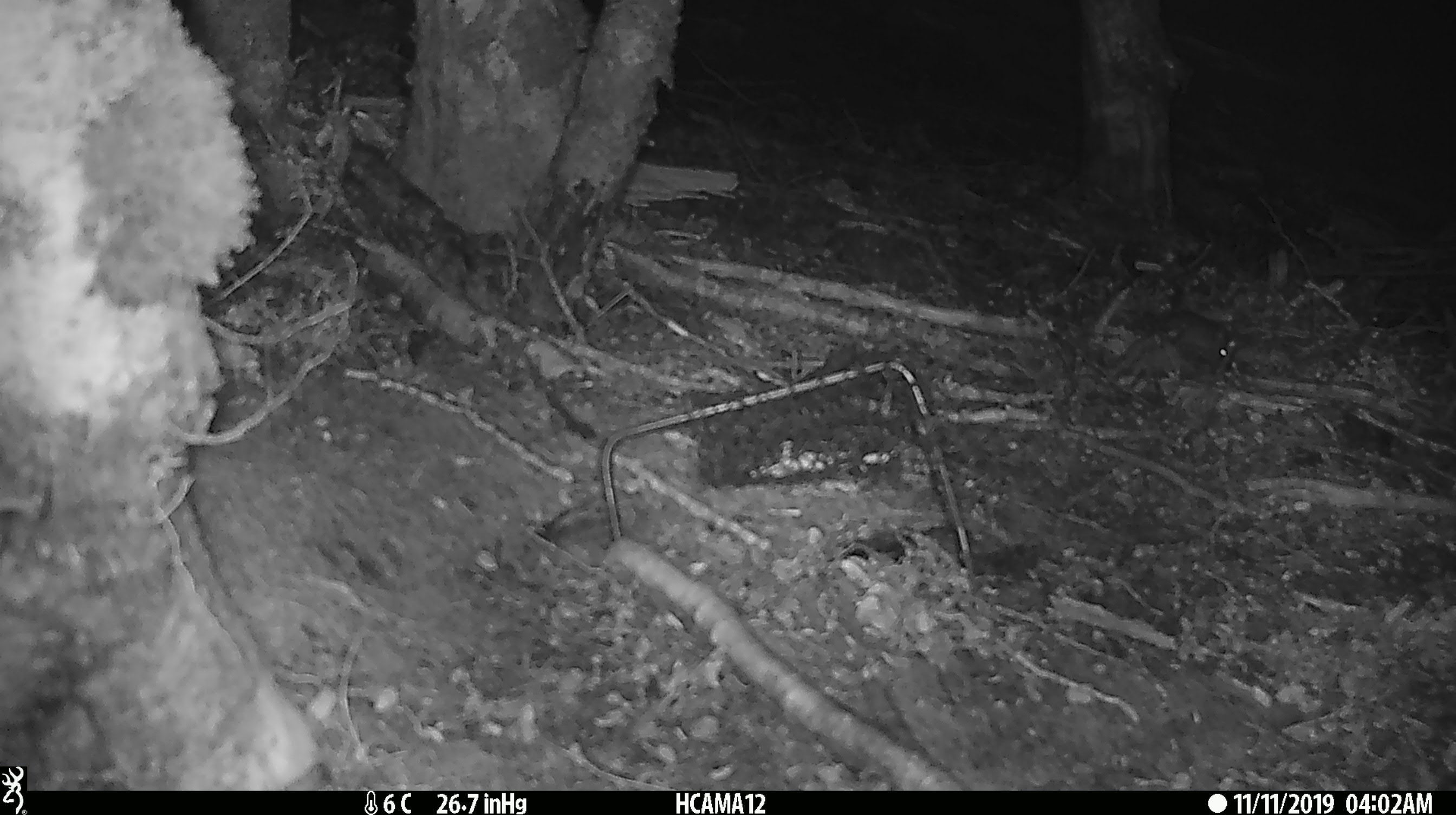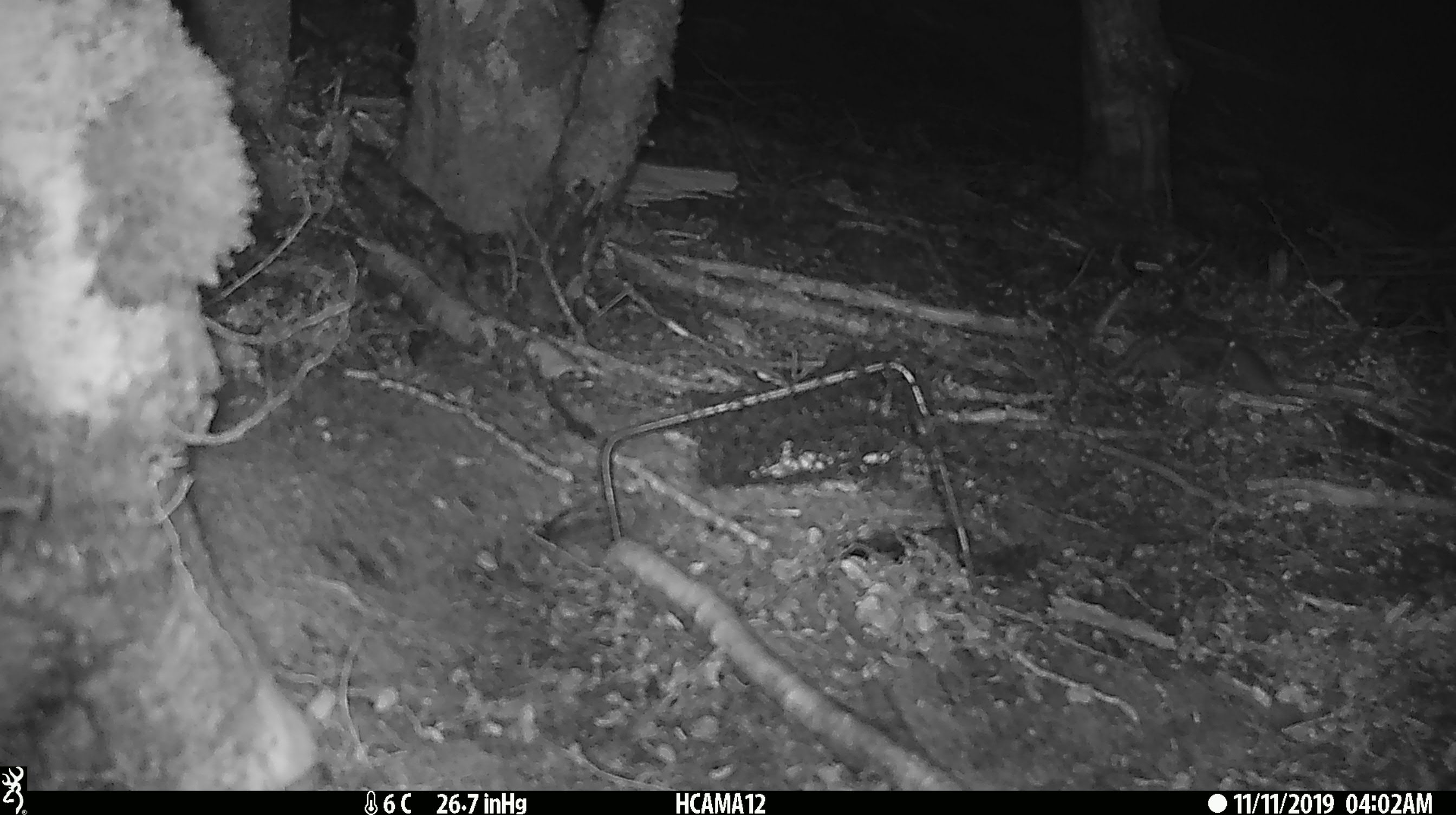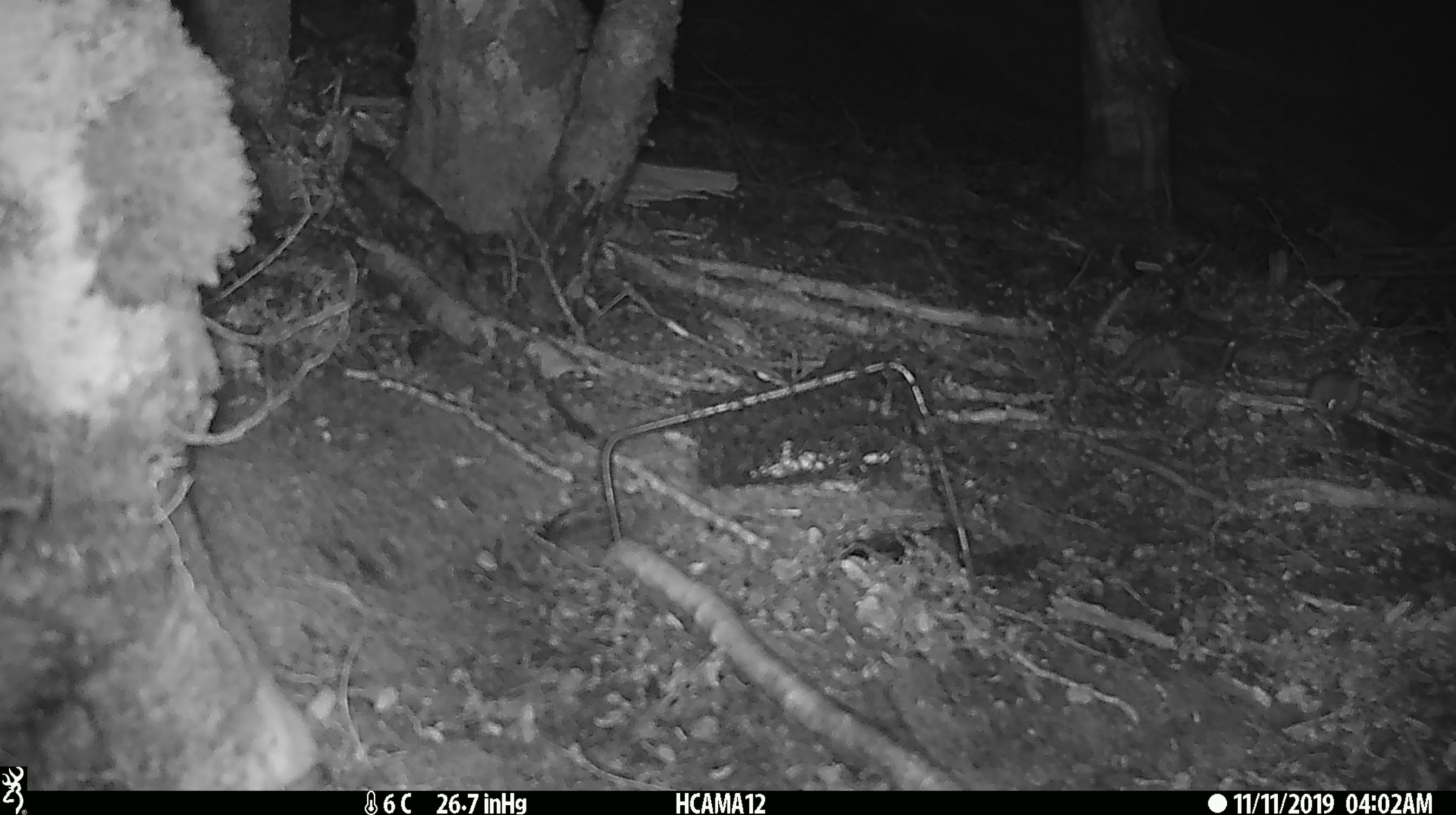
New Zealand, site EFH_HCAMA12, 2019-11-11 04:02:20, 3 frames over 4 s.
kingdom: Animalia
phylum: Chordata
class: Mammalia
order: Rodentia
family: Muridae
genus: Mus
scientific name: Mus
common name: mouse